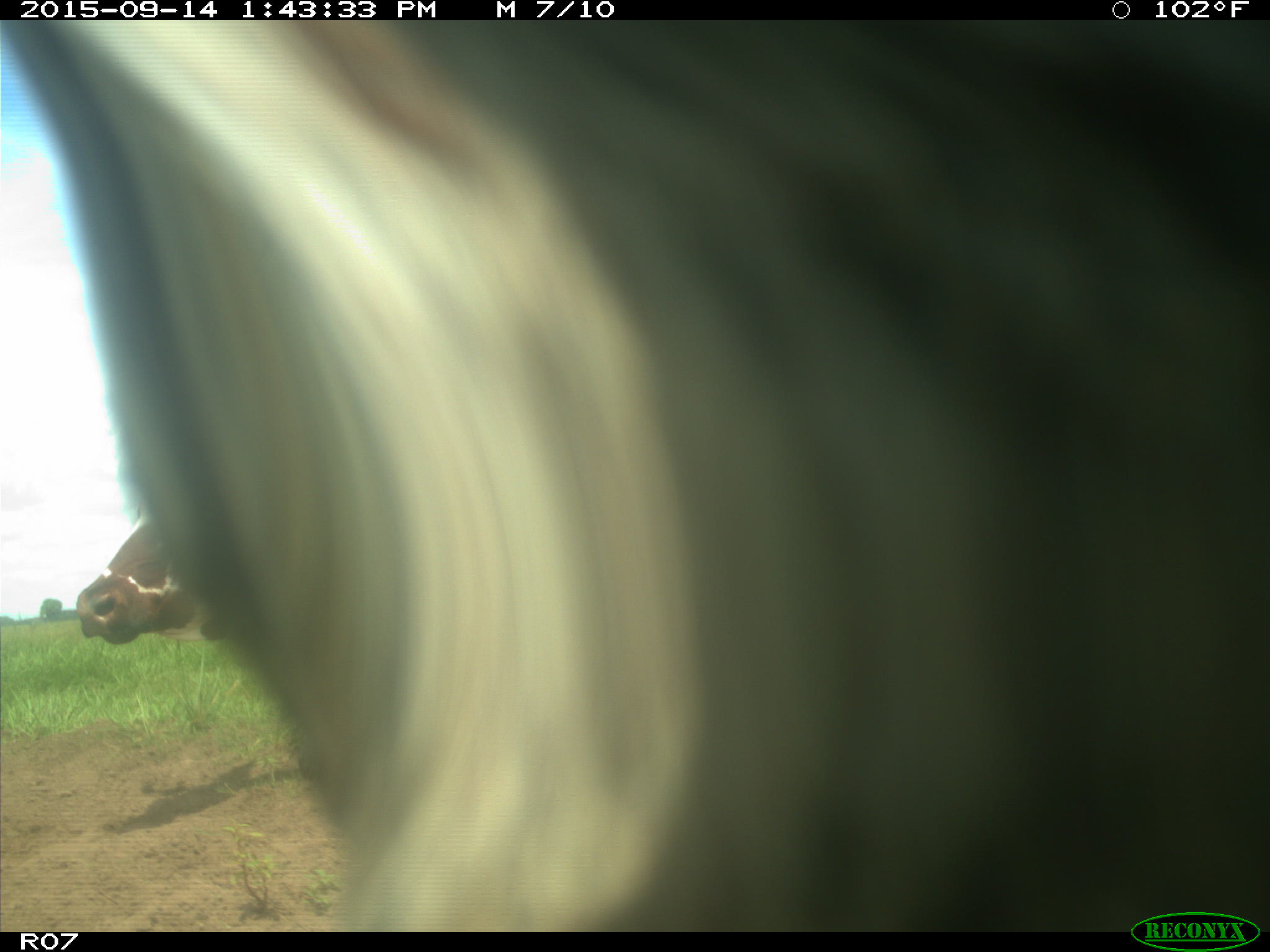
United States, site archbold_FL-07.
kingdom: Animalia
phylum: Chordata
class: Mammalia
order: Artiodactyla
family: Bovidae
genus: Bos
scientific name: Bos taurus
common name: domestic cow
Bos taurus (domestic cow).